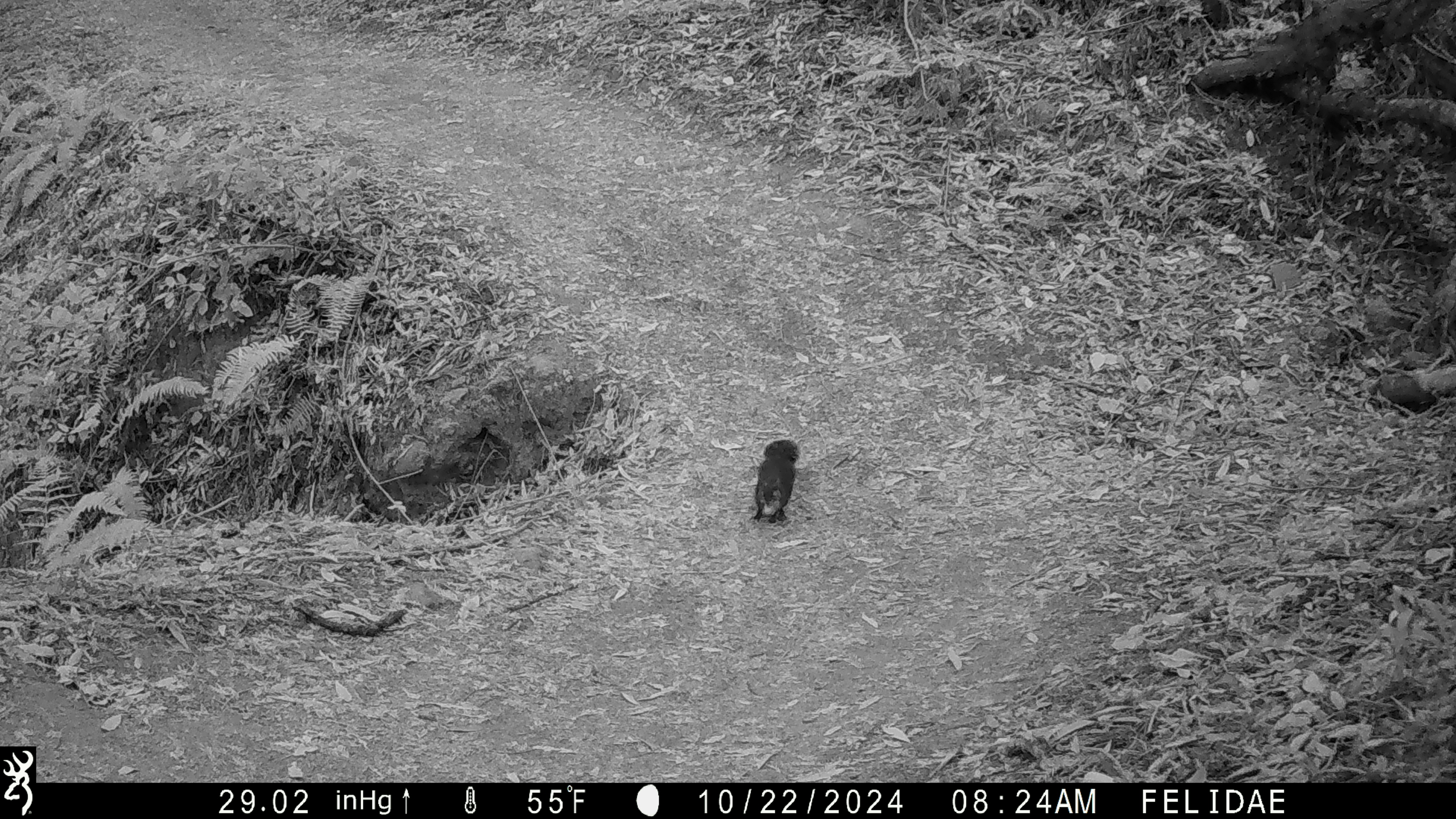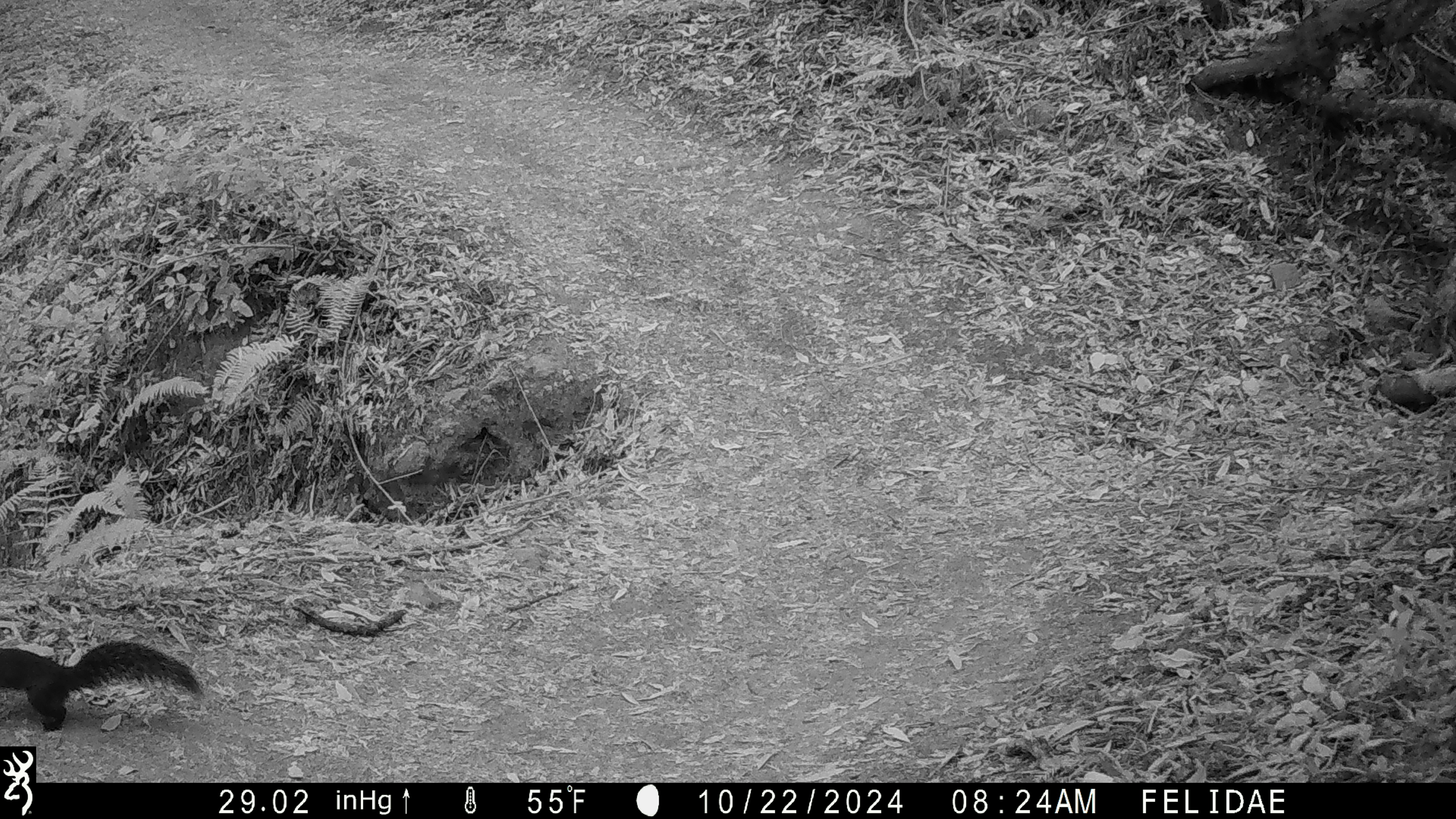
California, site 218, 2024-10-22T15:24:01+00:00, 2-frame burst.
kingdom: Animalia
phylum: Chordata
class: Mammalia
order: Rodentia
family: Sciuridae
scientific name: Sciuridae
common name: squirrel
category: unknown squirrel